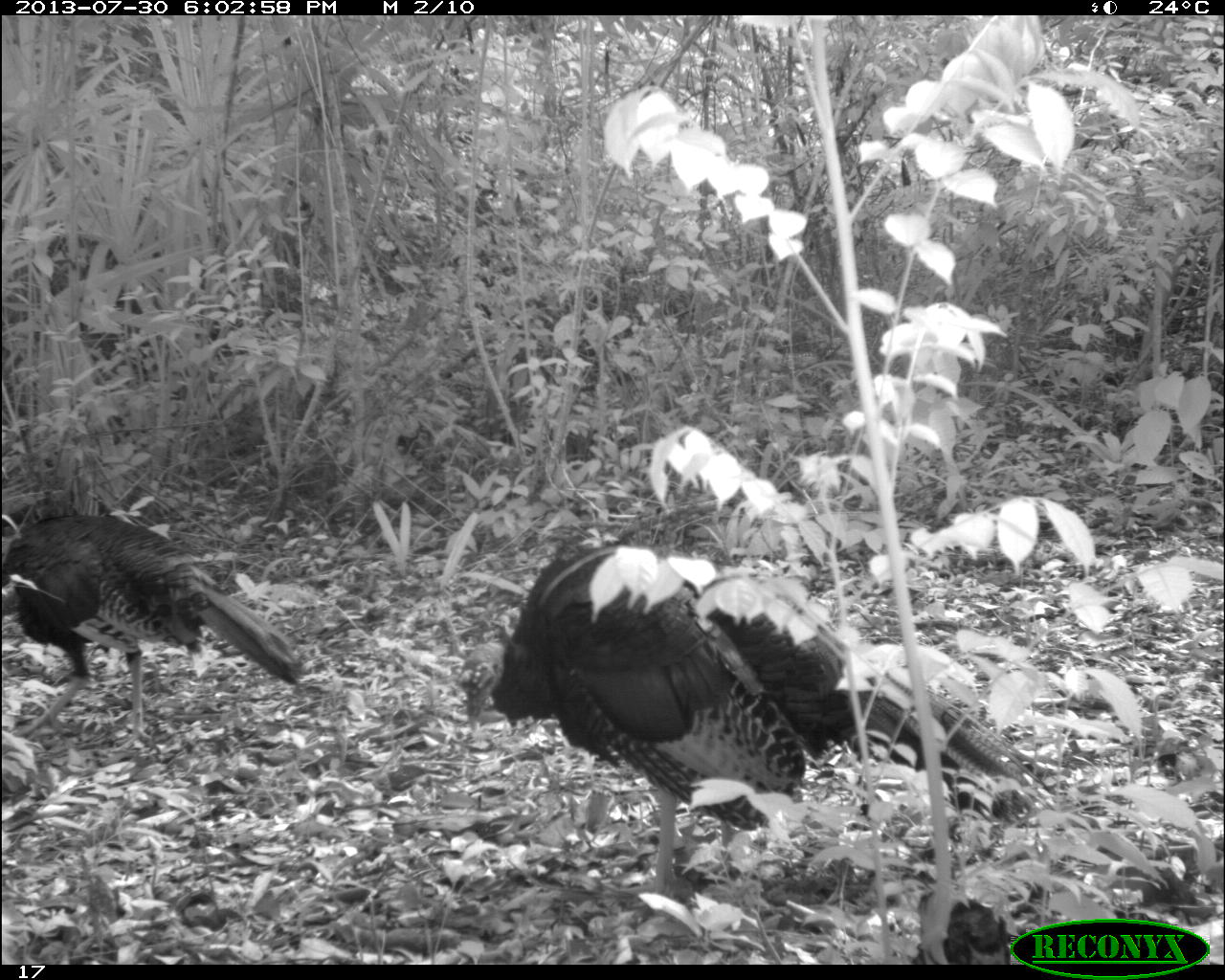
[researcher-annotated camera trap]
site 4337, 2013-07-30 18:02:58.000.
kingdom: Animalia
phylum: Chordata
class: Aves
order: Galliformes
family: Phasianidae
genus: Meleagris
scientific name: Meleagris ocellata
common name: ocellated turkey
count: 2